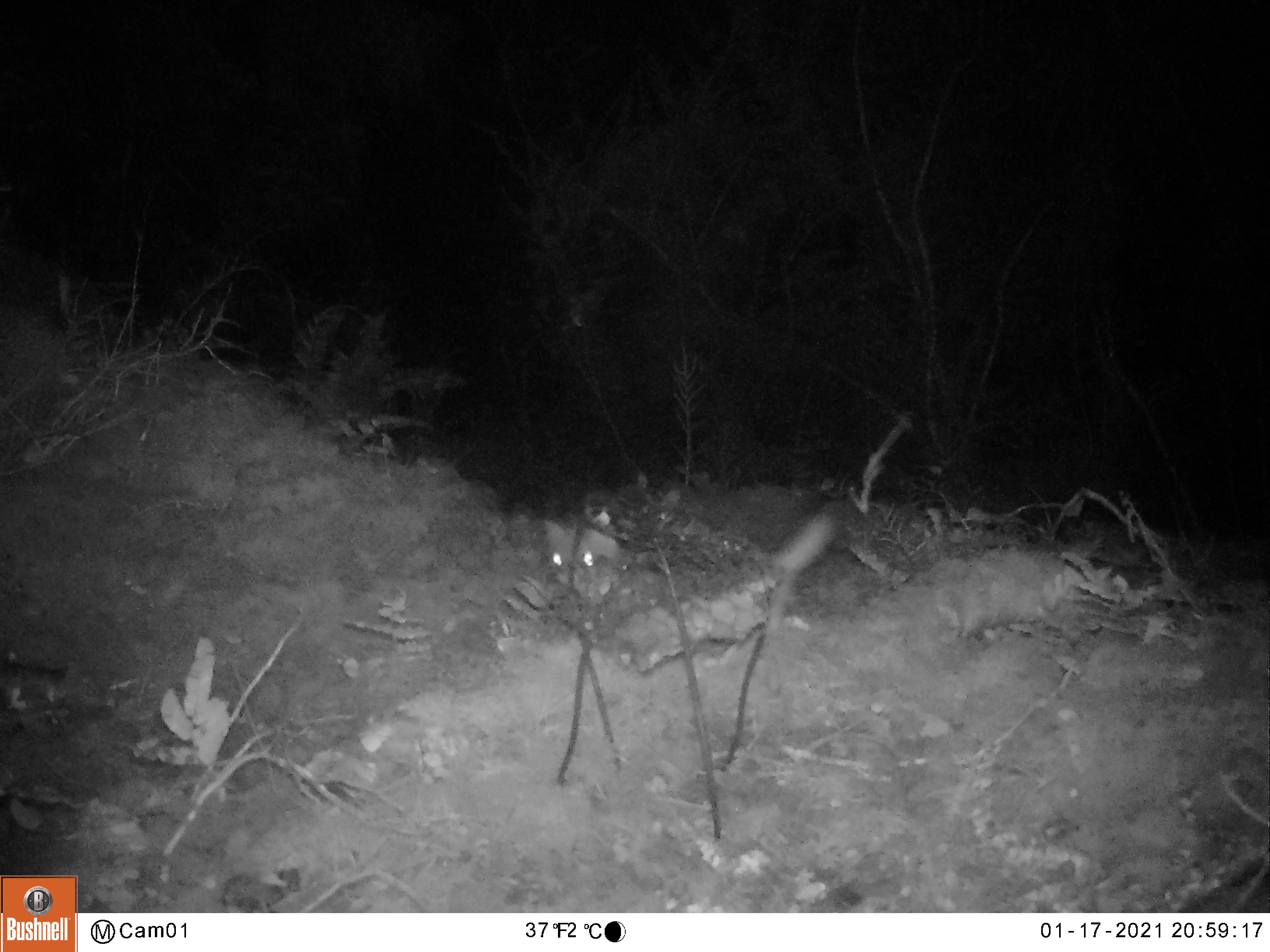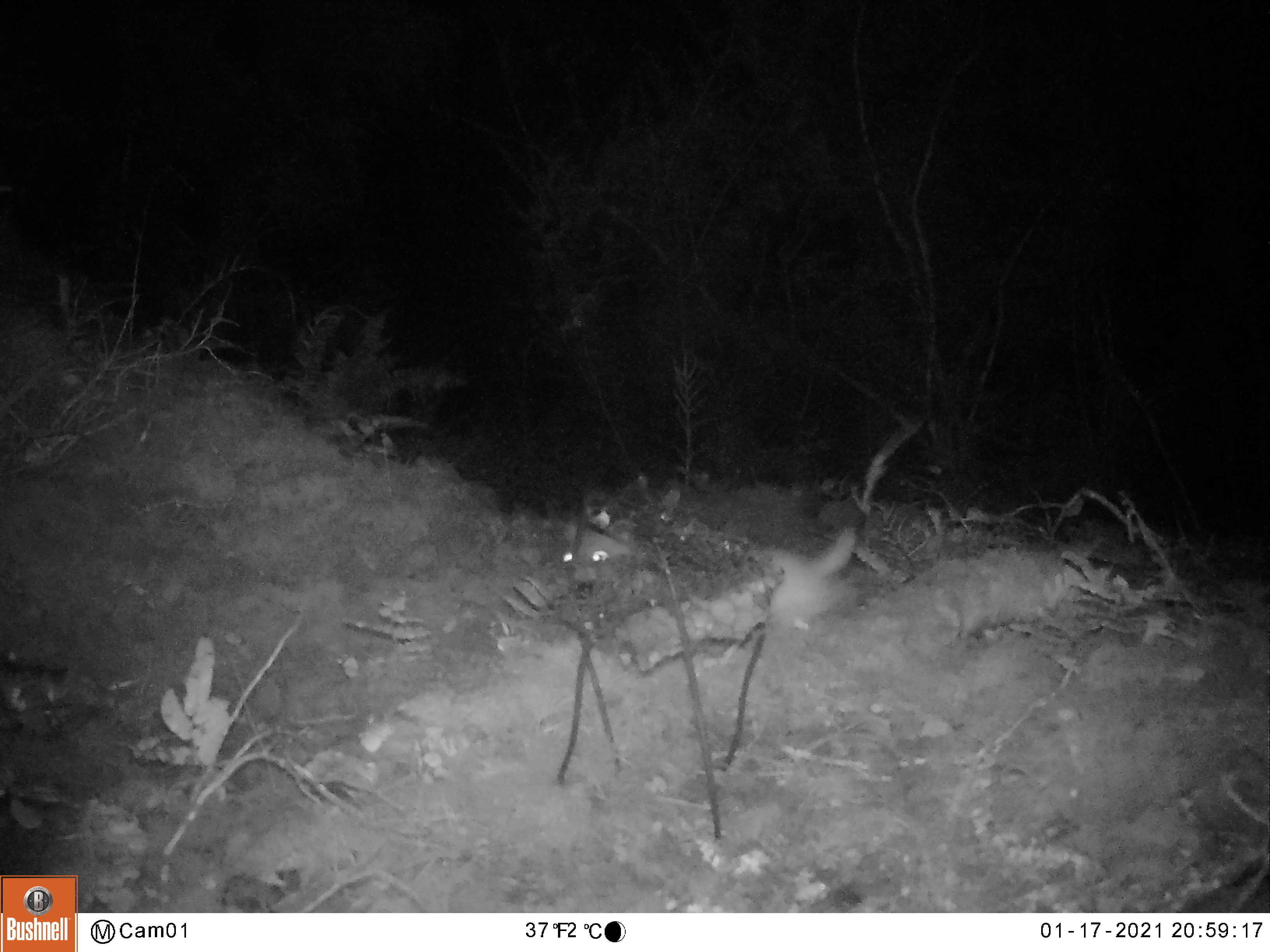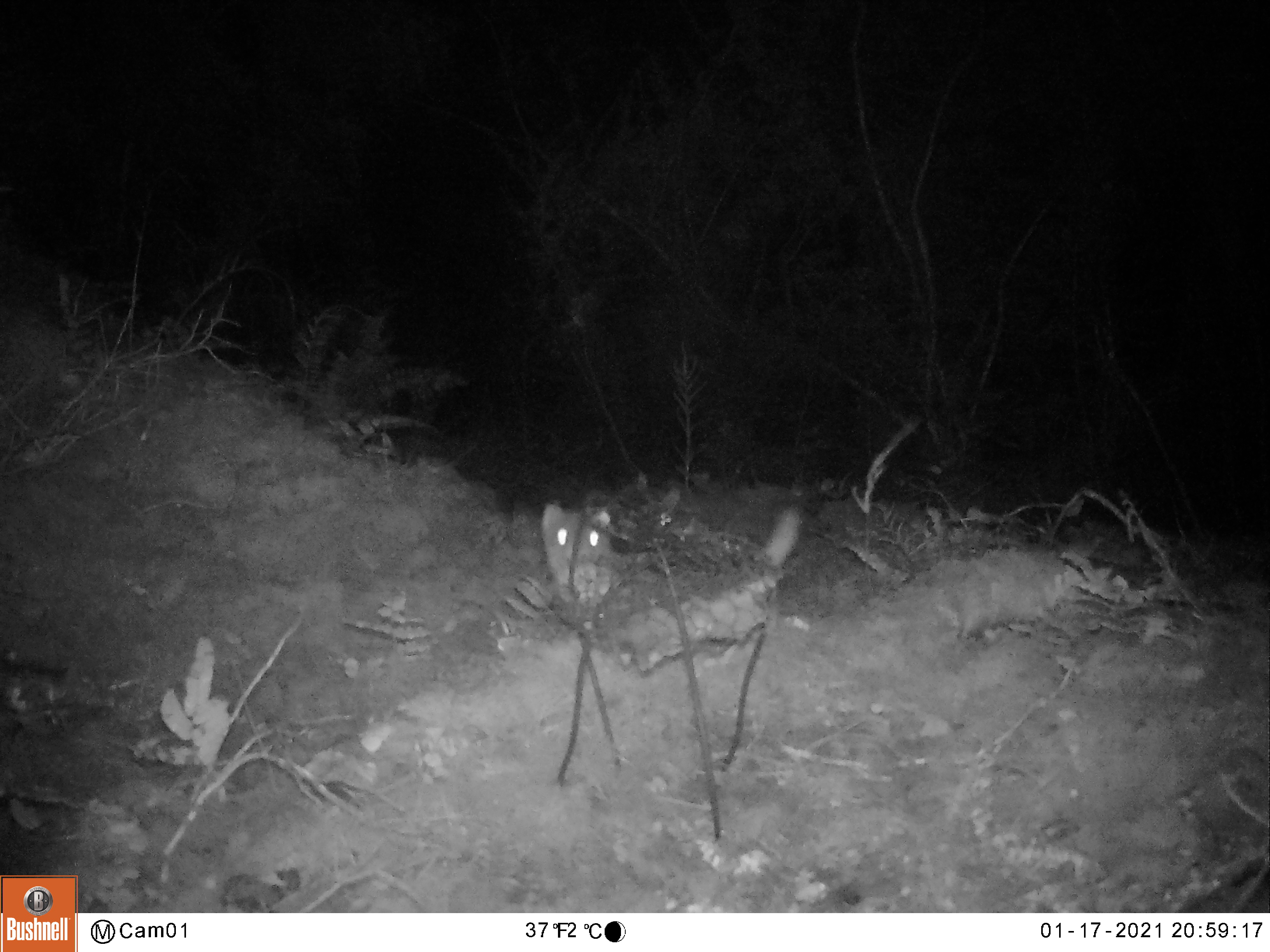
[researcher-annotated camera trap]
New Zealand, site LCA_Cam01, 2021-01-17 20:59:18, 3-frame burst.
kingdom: Animalia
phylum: Chordata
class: Mammalia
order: Carnivora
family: Mustelidae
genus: Mustela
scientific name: Mustela erminea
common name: stoat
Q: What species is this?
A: Stoat (Mustela erminea).